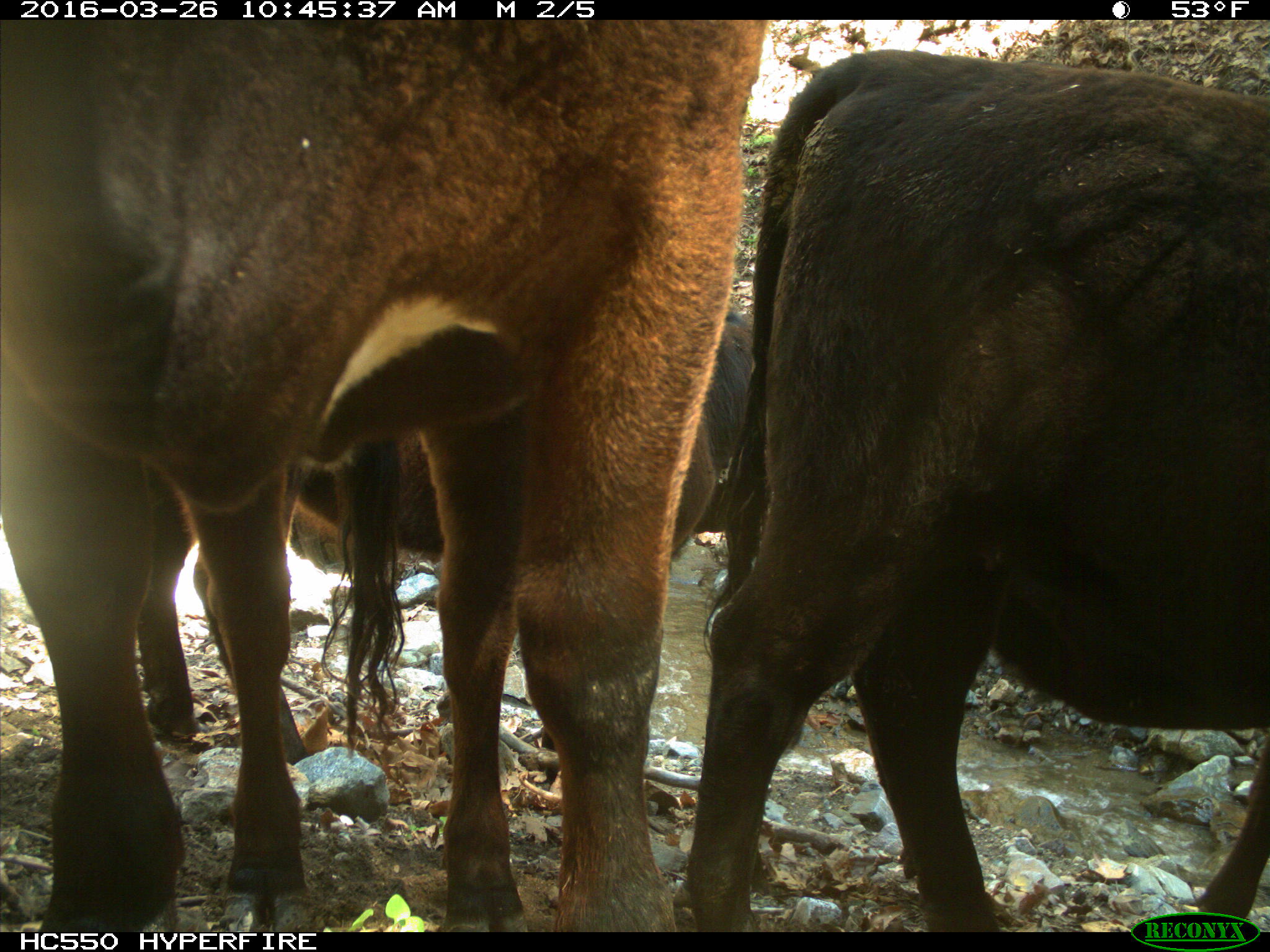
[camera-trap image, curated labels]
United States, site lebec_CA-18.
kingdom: Animalia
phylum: Chordata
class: Mammalia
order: Artiodactyla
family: Bovidae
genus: Bos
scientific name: Bos taurus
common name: domestic cow